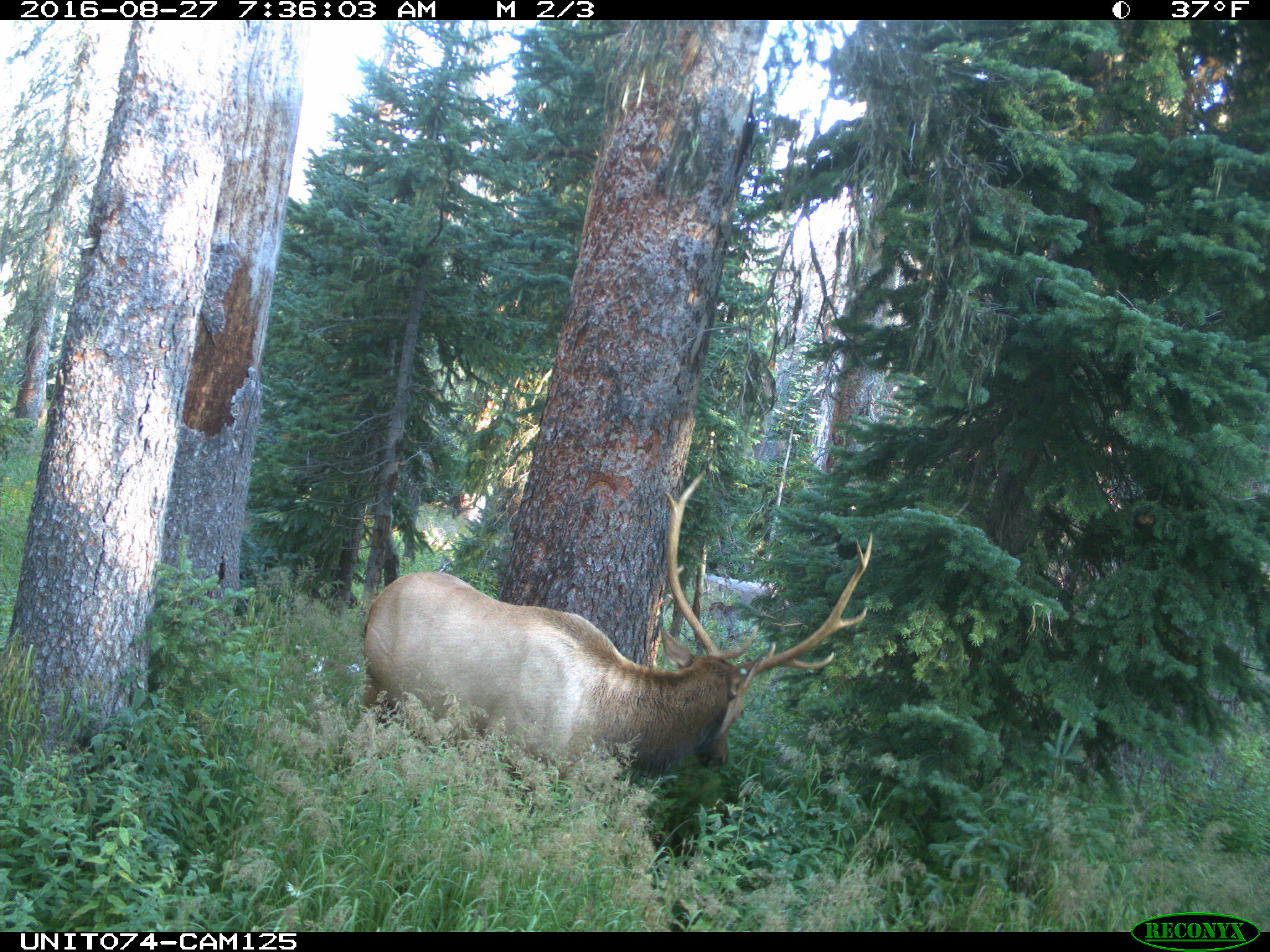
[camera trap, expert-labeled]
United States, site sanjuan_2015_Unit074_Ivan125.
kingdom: Animalia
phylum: Chordata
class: Mammalia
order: Artiodactyla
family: Cervidae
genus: Cervus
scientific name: Cervus elaphus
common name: red deer